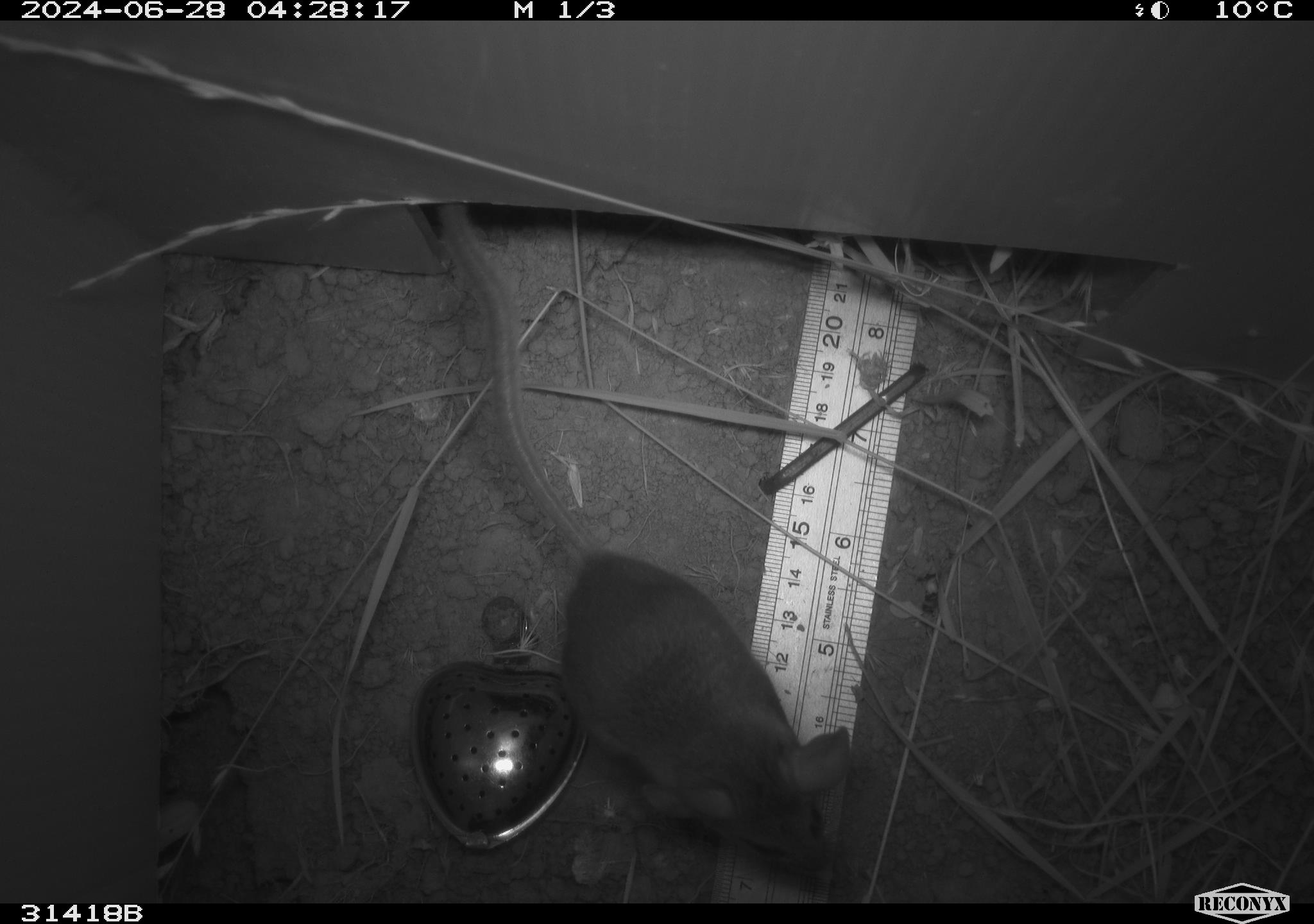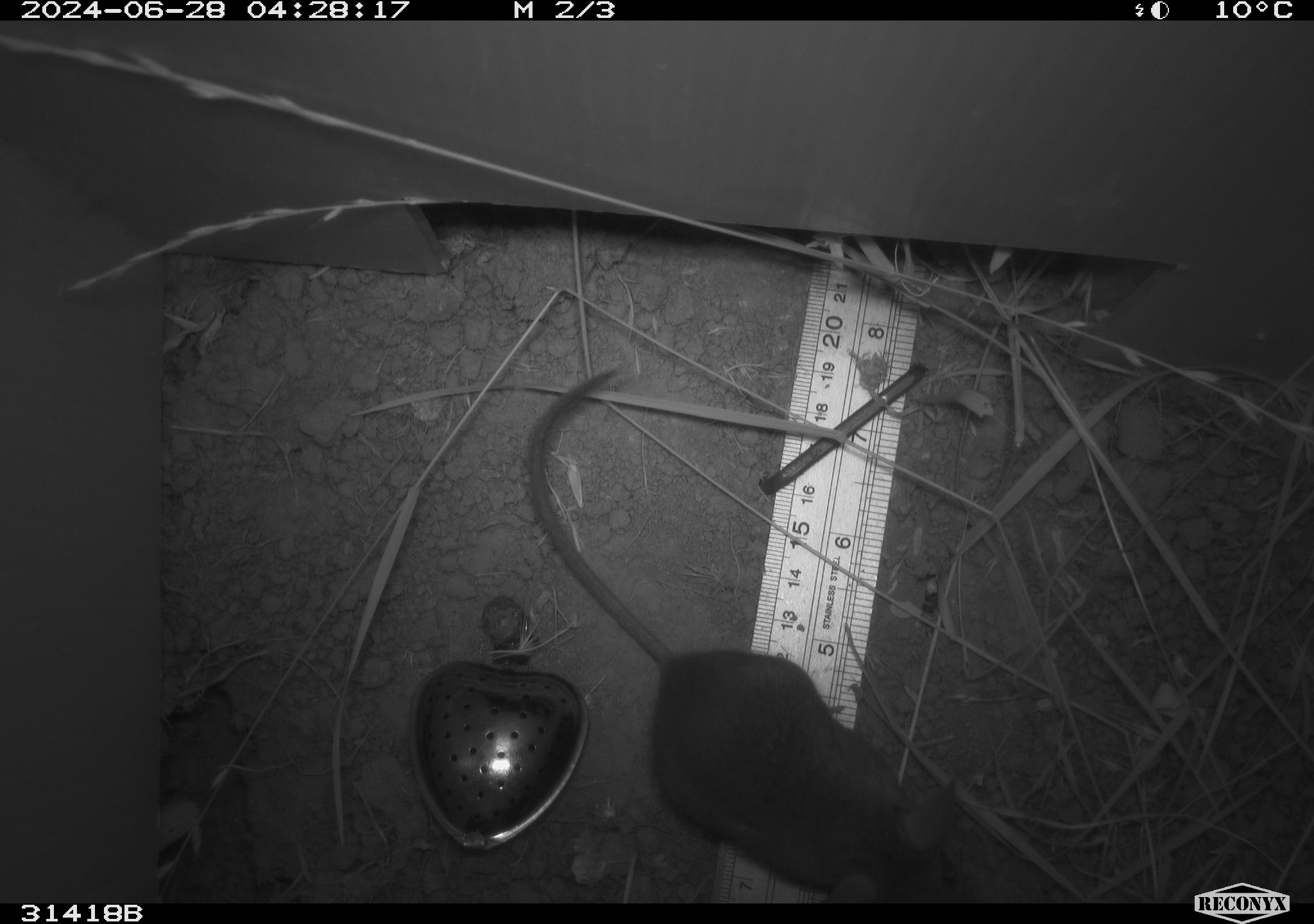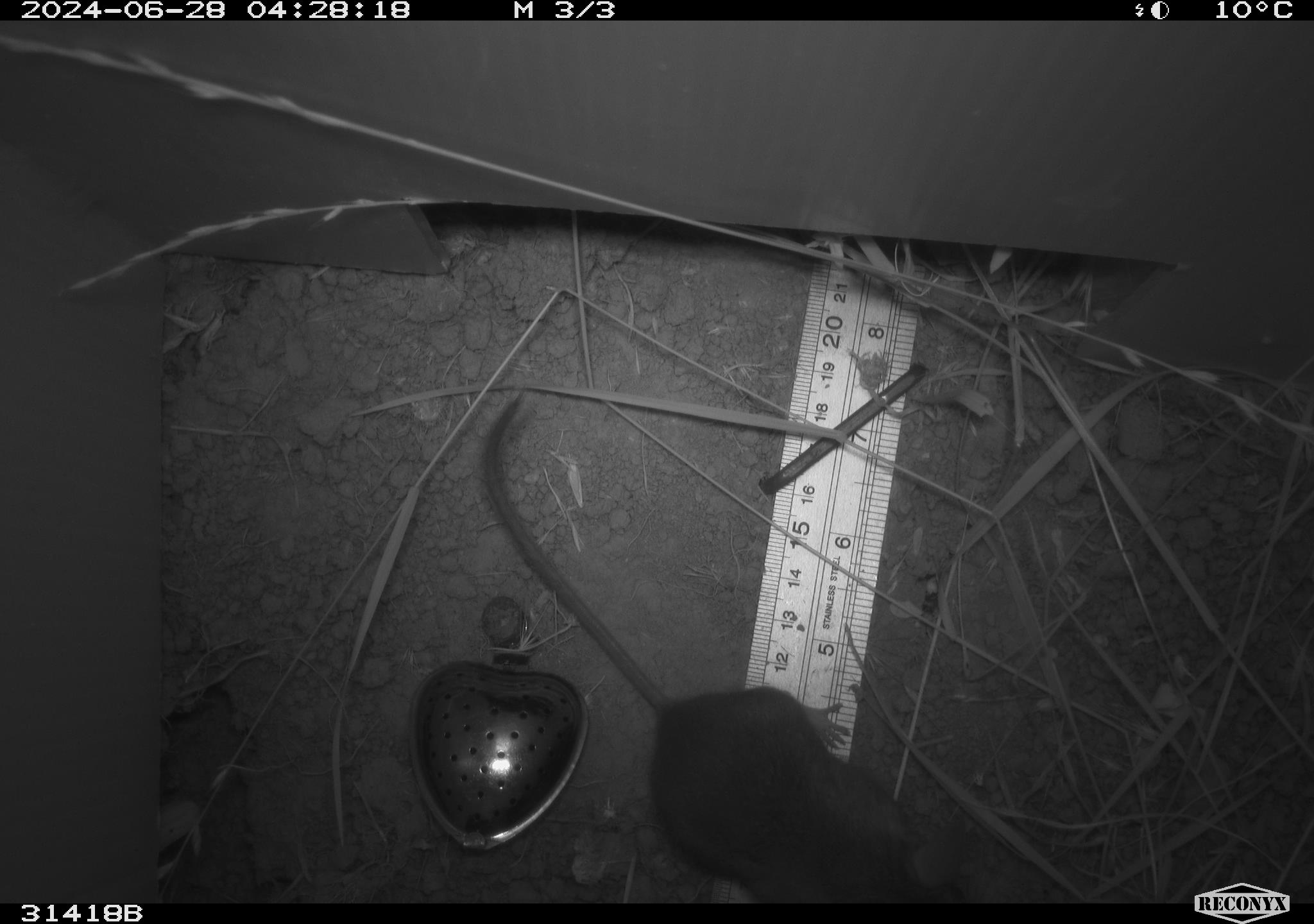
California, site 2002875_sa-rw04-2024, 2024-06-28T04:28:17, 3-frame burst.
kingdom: Animalia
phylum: Chordata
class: Mammalia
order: Rodentia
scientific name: Rodentia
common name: rodent